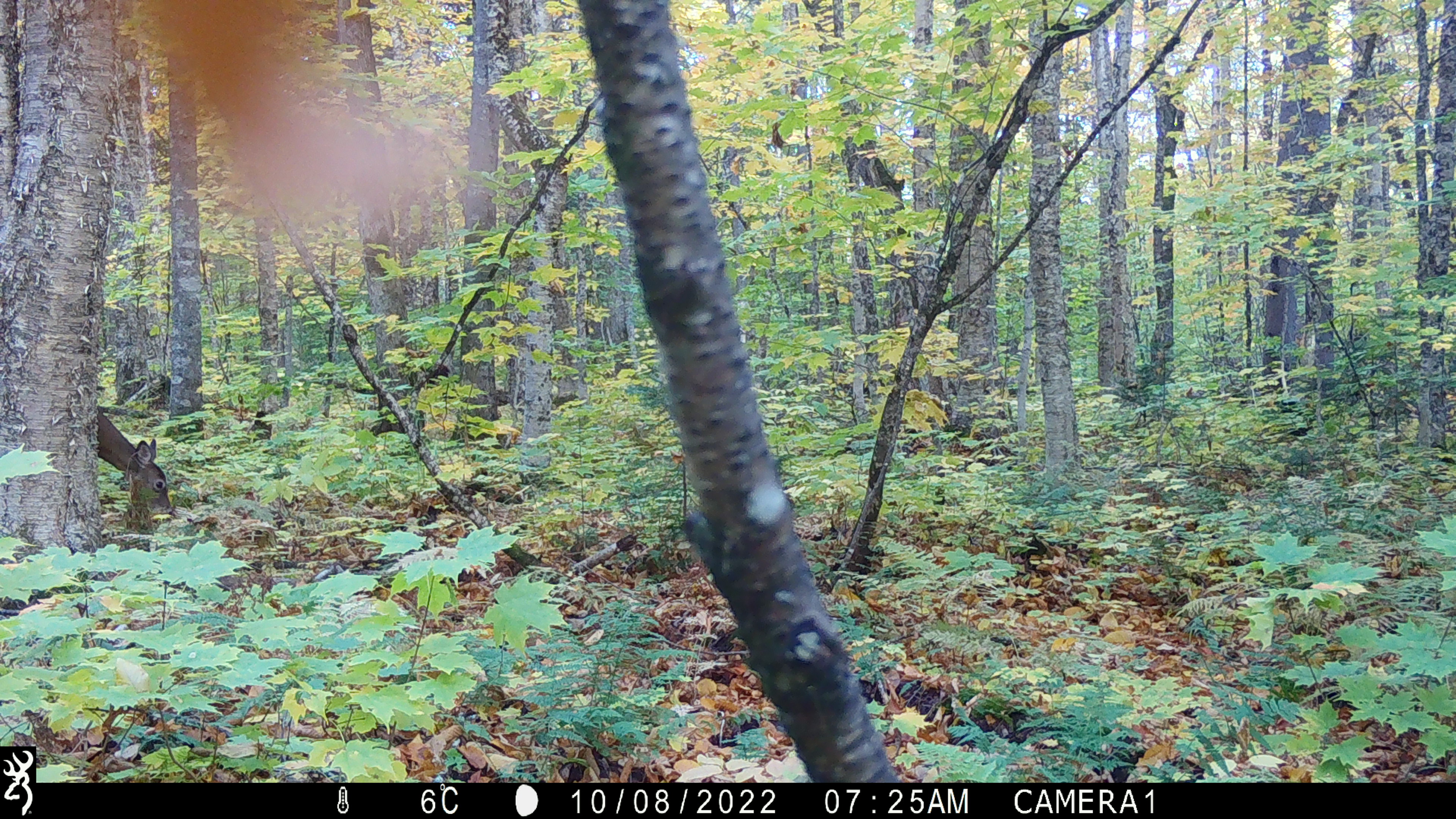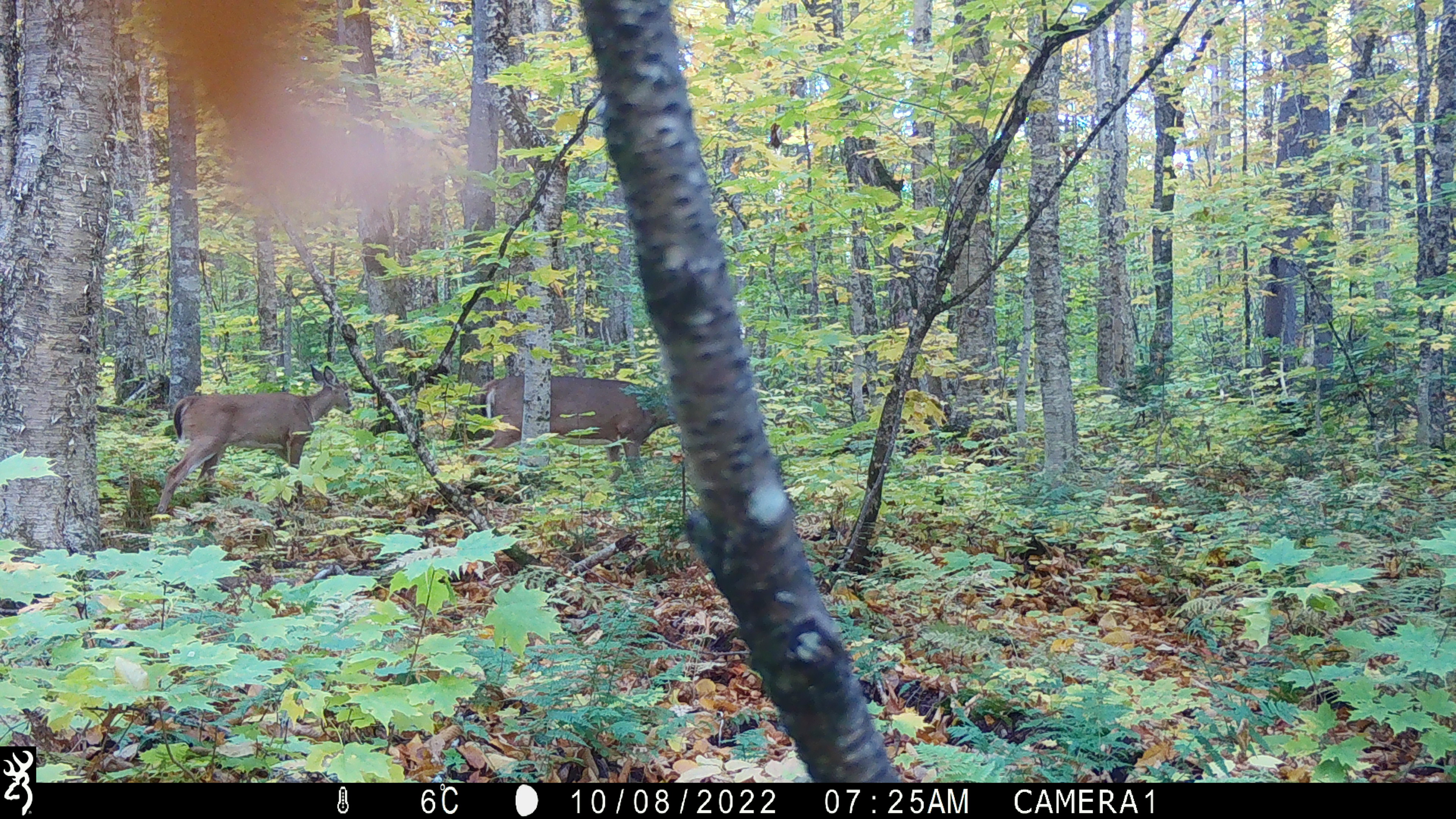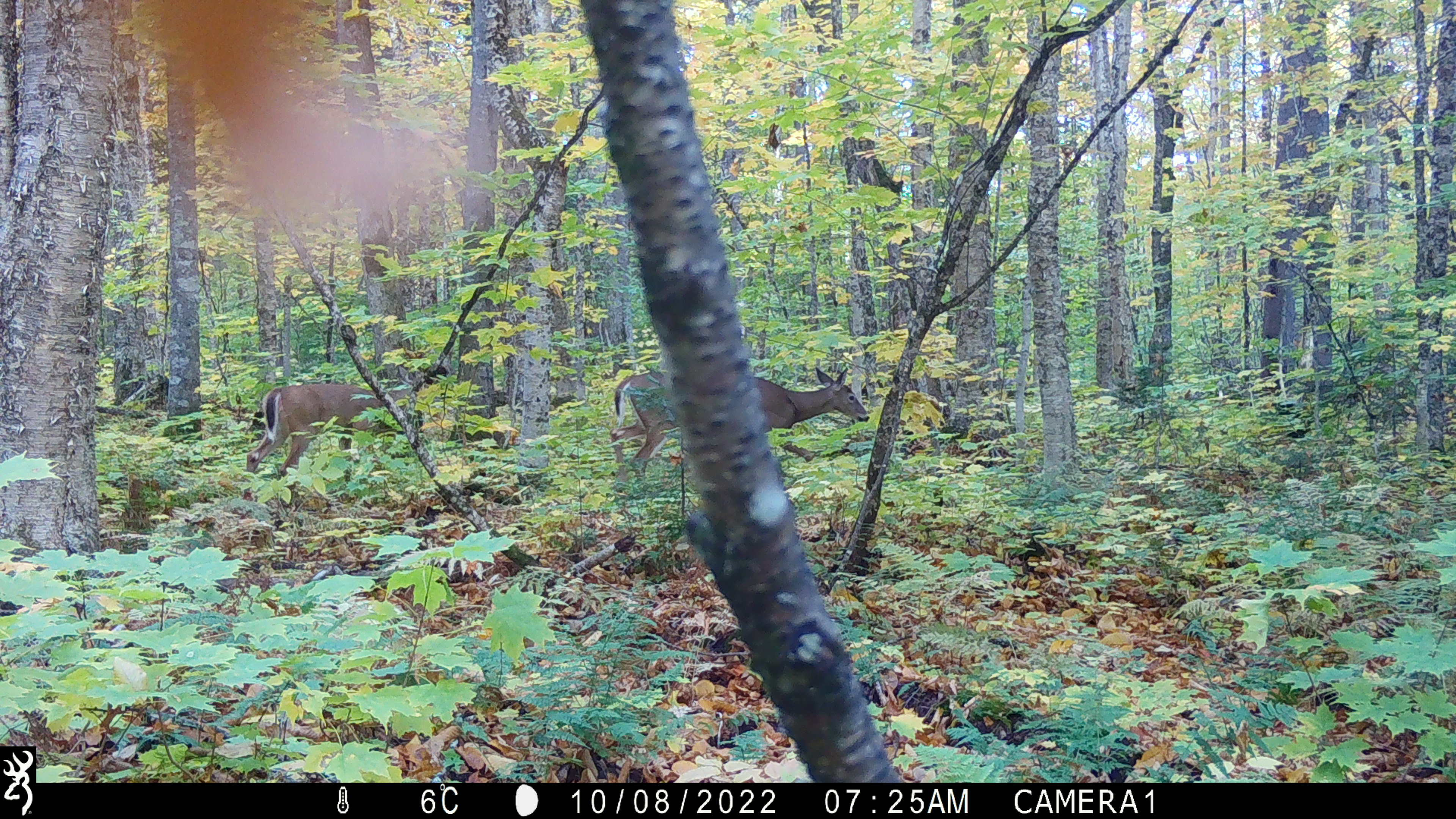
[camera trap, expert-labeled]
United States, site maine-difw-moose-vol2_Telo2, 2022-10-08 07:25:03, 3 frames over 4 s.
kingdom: Animalia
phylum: Chordata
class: Mammalia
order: Artiodactyla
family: Cervidae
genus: Odocoileus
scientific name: Odocoileus virginianus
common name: white-tailed deer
White-tailed deer (Odocoileus virginianus).